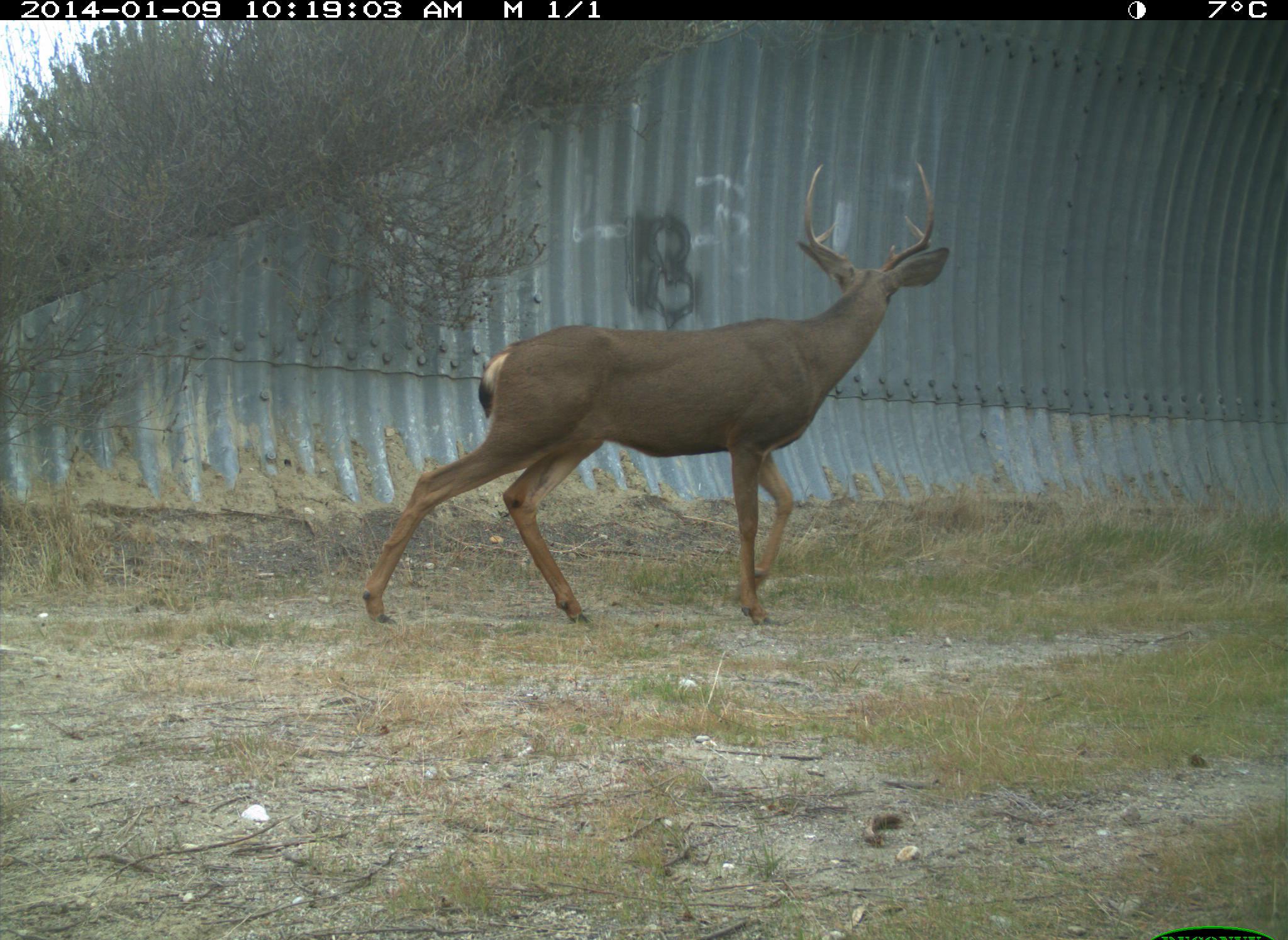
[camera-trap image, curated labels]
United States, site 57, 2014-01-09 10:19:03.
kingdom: Animalia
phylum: Chordata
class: Mammalia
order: Artiodactyla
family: Cervidae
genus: Odocoileus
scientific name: Odocoileus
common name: deer